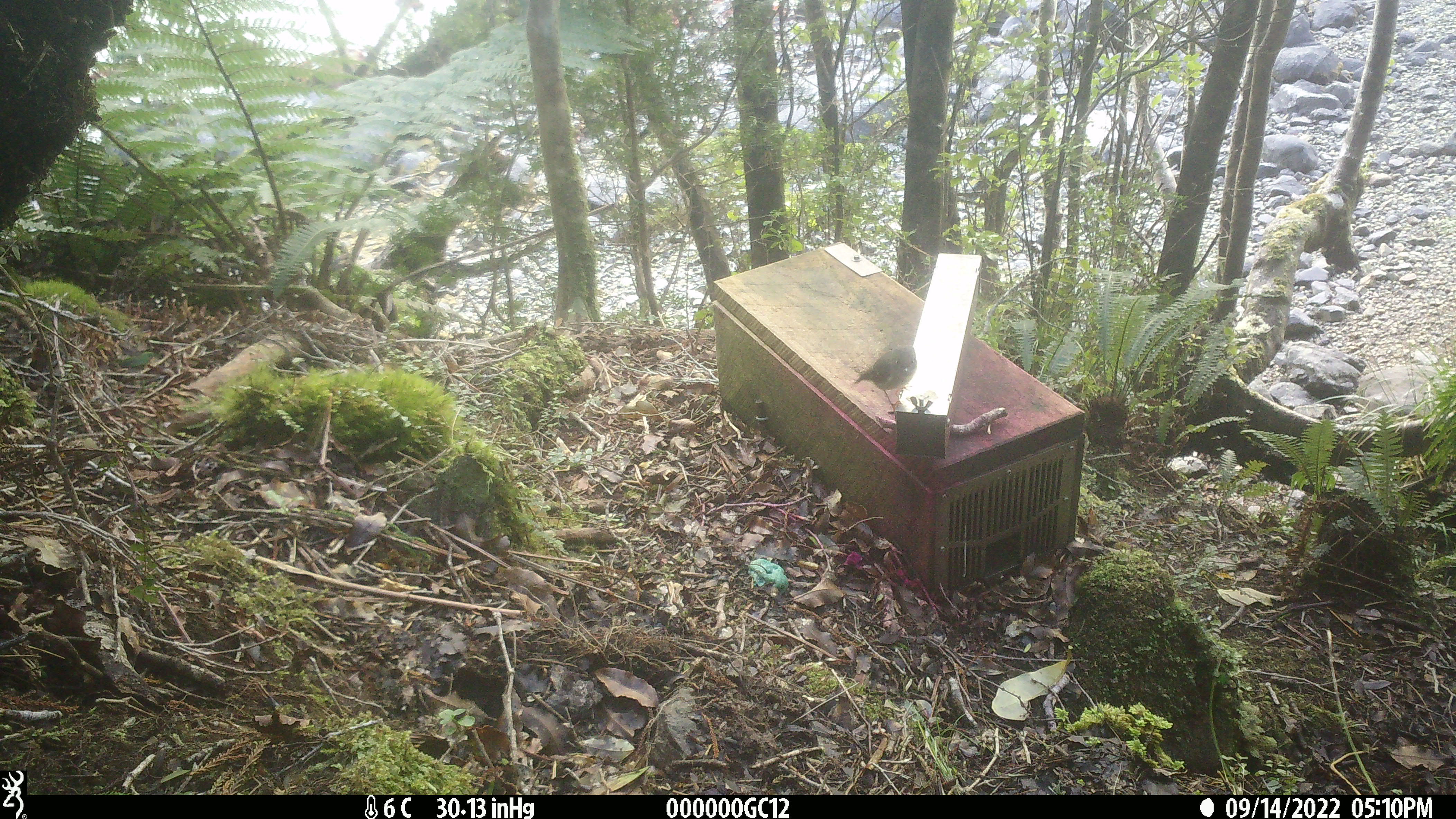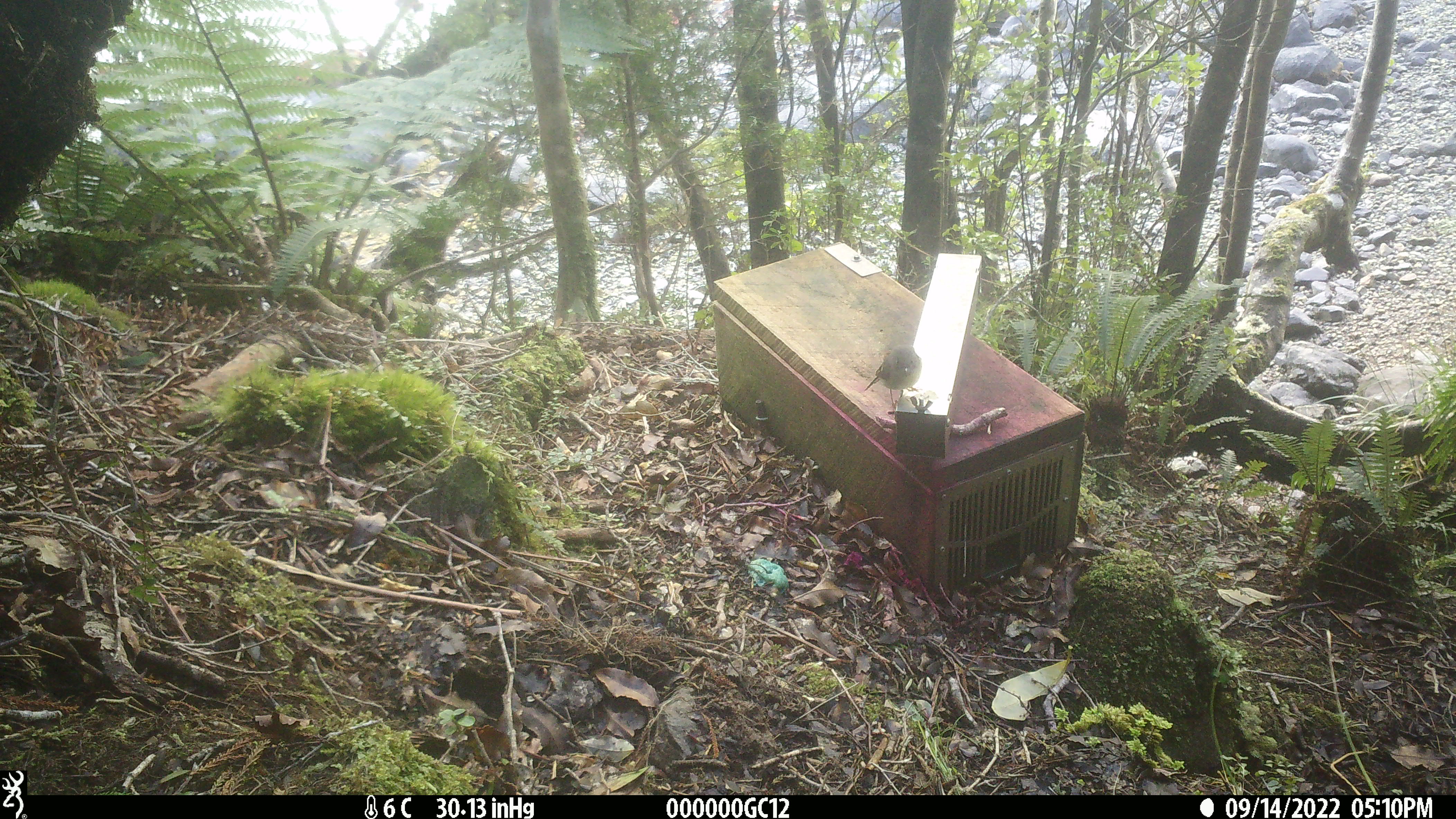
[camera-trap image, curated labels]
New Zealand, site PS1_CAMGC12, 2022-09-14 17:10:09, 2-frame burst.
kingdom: Animalia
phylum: Chordata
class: Aves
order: Passeriformes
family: Petroicidae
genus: Petroica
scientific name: Petroica macrocephala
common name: tomtit